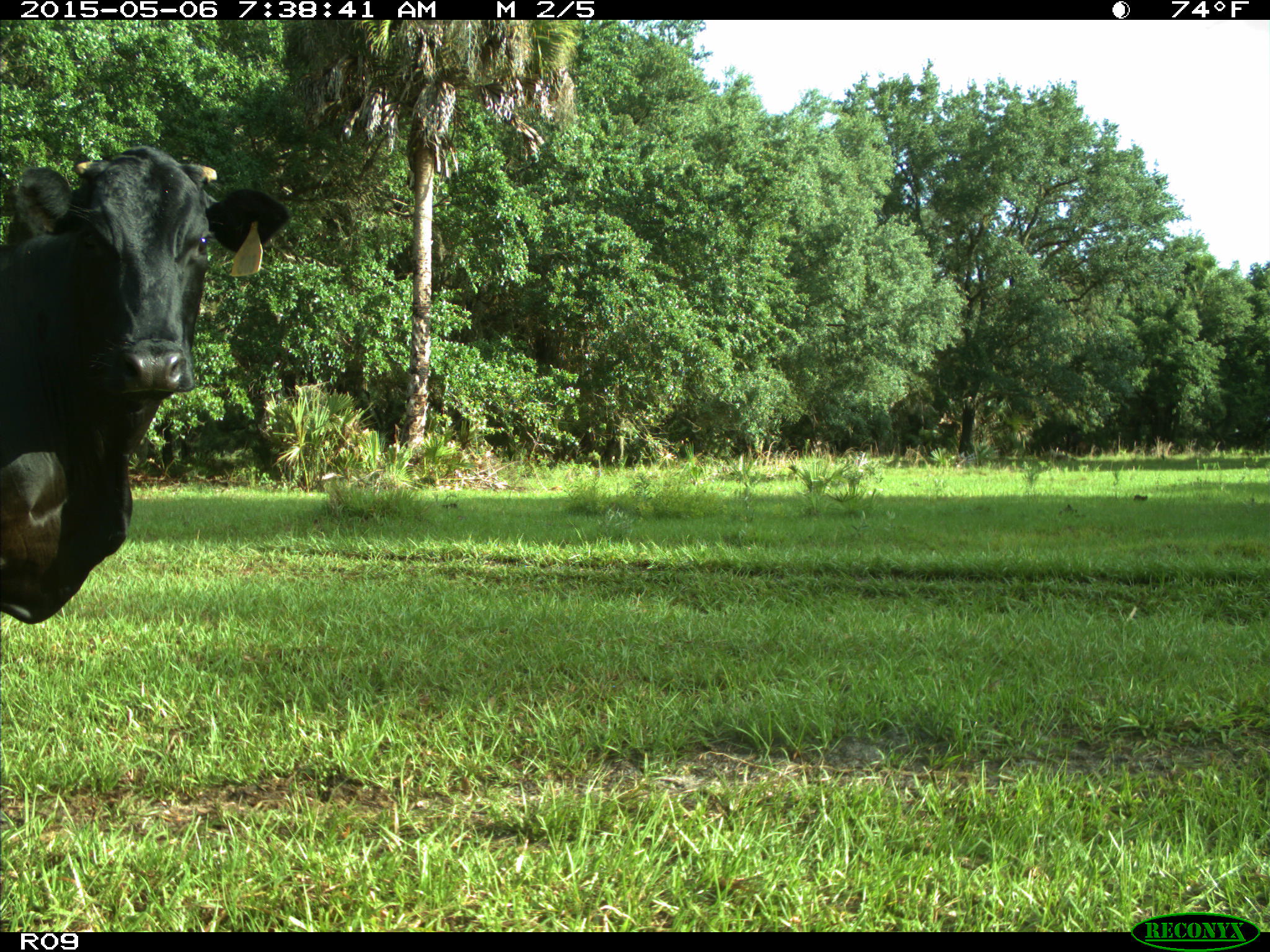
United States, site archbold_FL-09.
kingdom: Animalia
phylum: Chordata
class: Mammalia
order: Artiodactyla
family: Bovidae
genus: Bos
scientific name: Bos taurus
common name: domestic cow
Bos taurus (domestic cow).